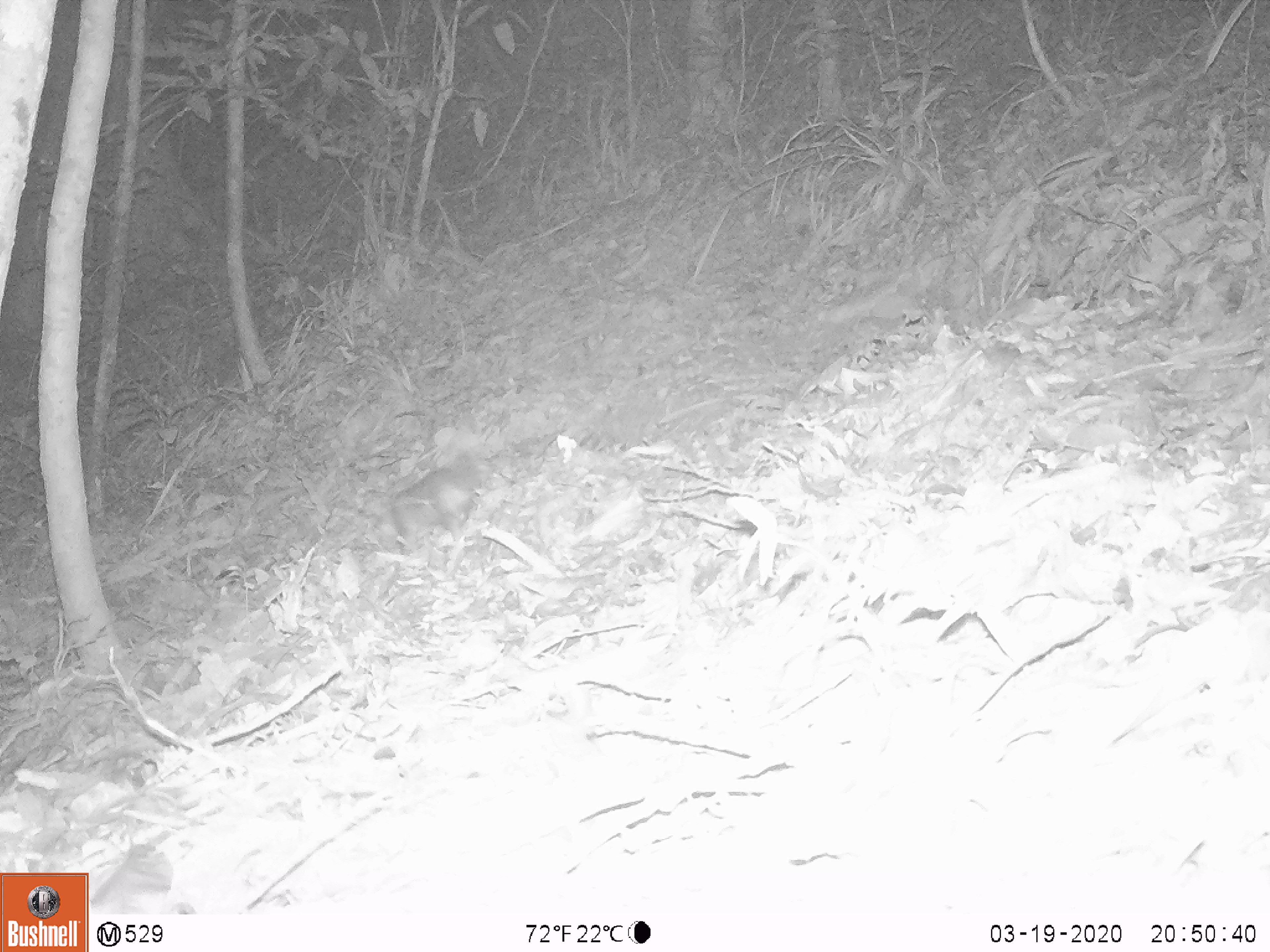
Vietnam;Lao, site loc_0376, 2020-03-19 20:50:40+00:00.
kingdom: Animalia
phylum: Chordata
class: Mammalia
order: Carnivora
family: Mustelidae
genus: Melogale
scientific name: Melogale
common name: ferret badger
Ferret badger (Melogale). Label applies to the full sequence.